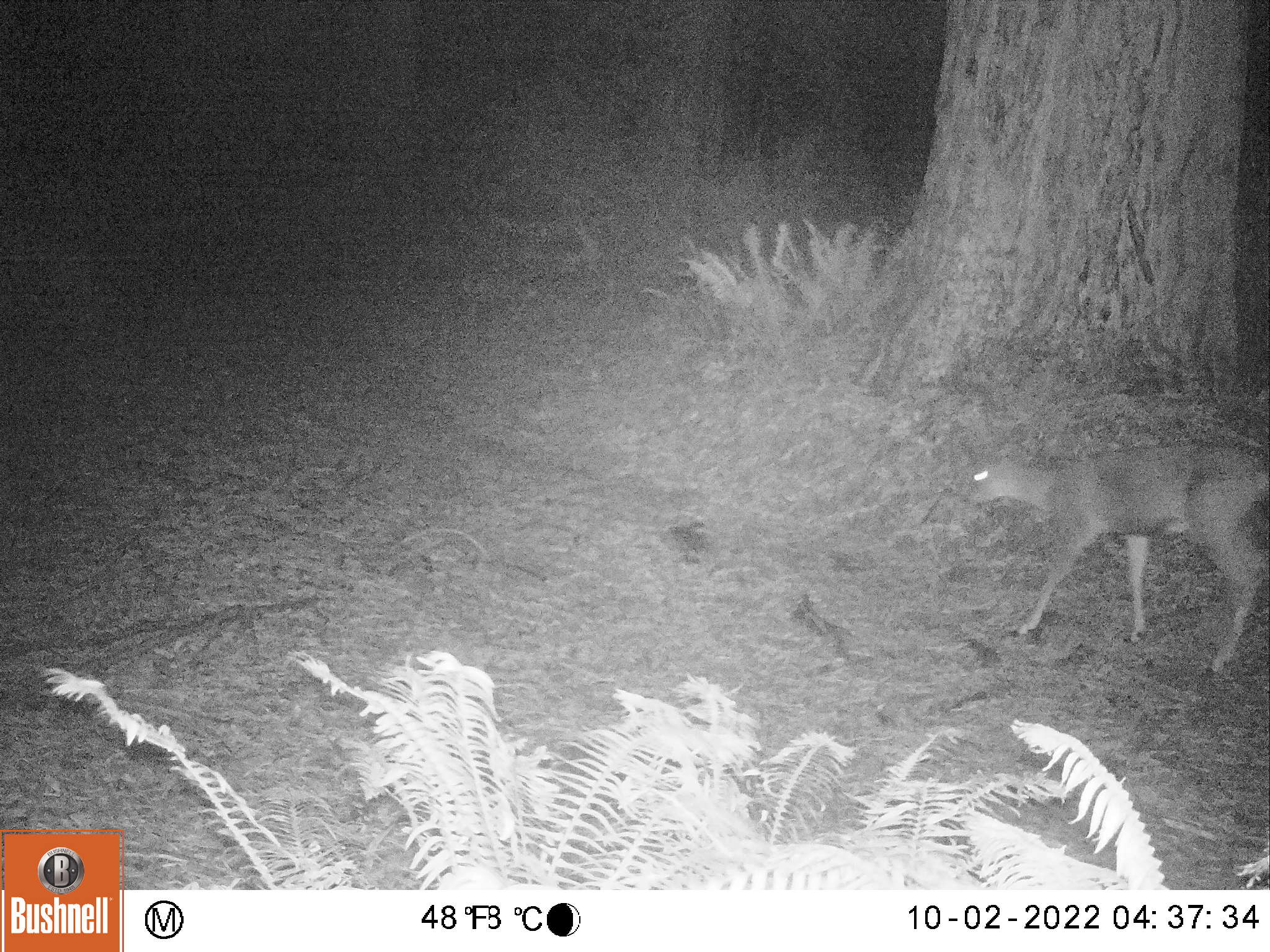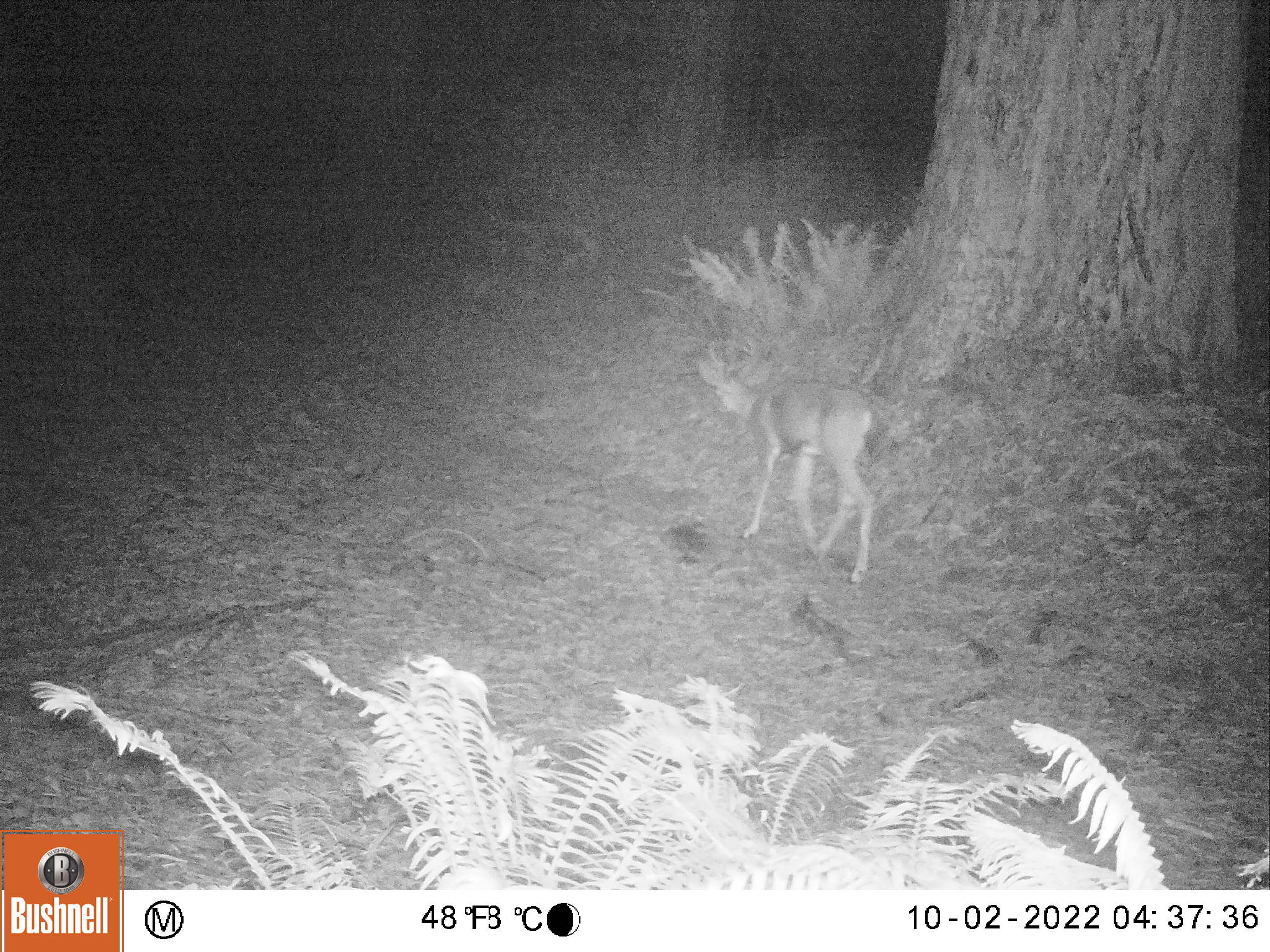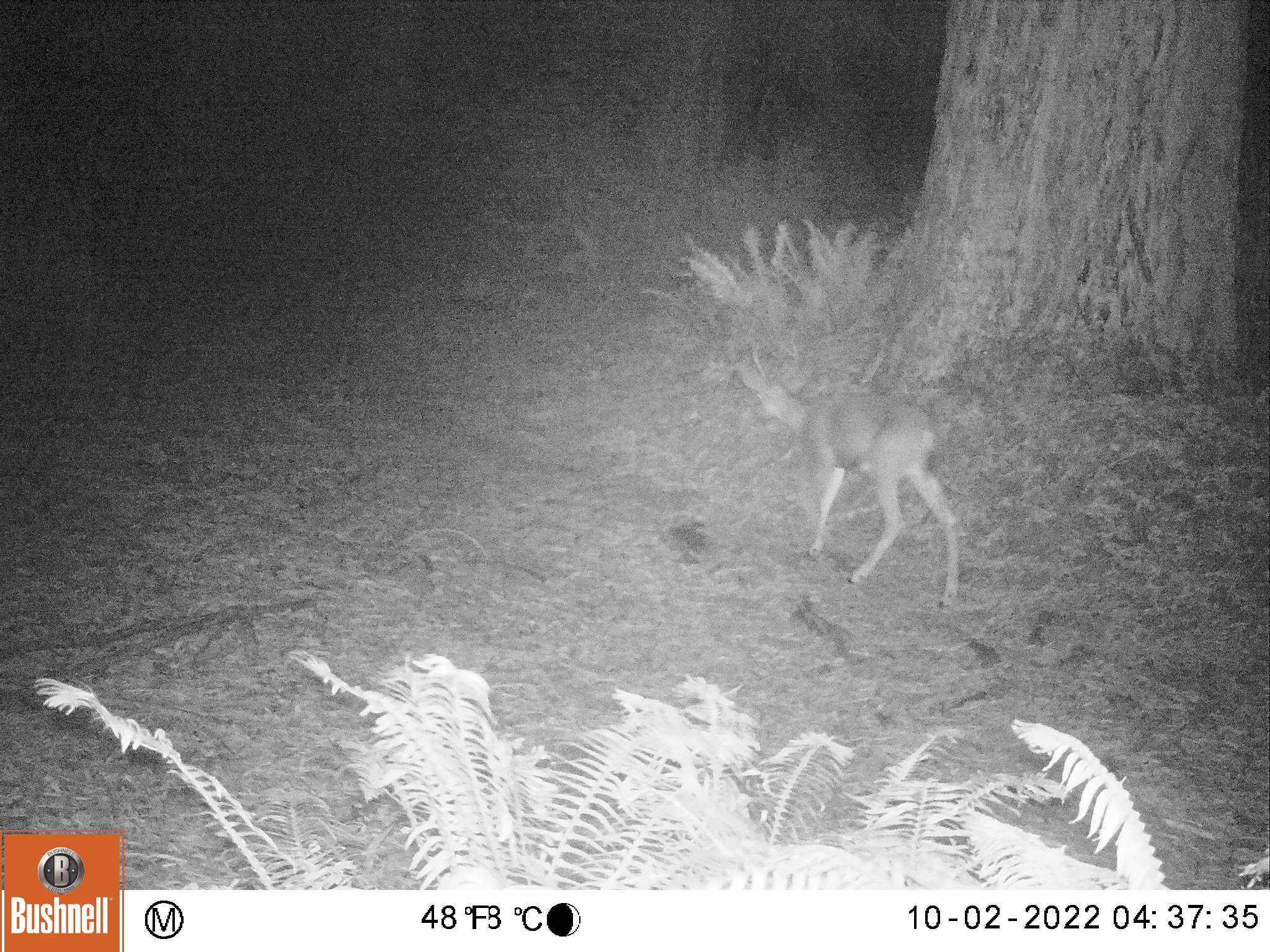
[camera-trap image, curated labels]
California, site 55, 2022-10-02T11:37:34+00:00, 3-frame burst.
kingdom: Animalia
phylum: Chordata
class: Mammalia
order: Artiodactyla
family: Cervidae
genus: Odocoileus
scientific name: Odocoileus hemionus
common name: mule deer